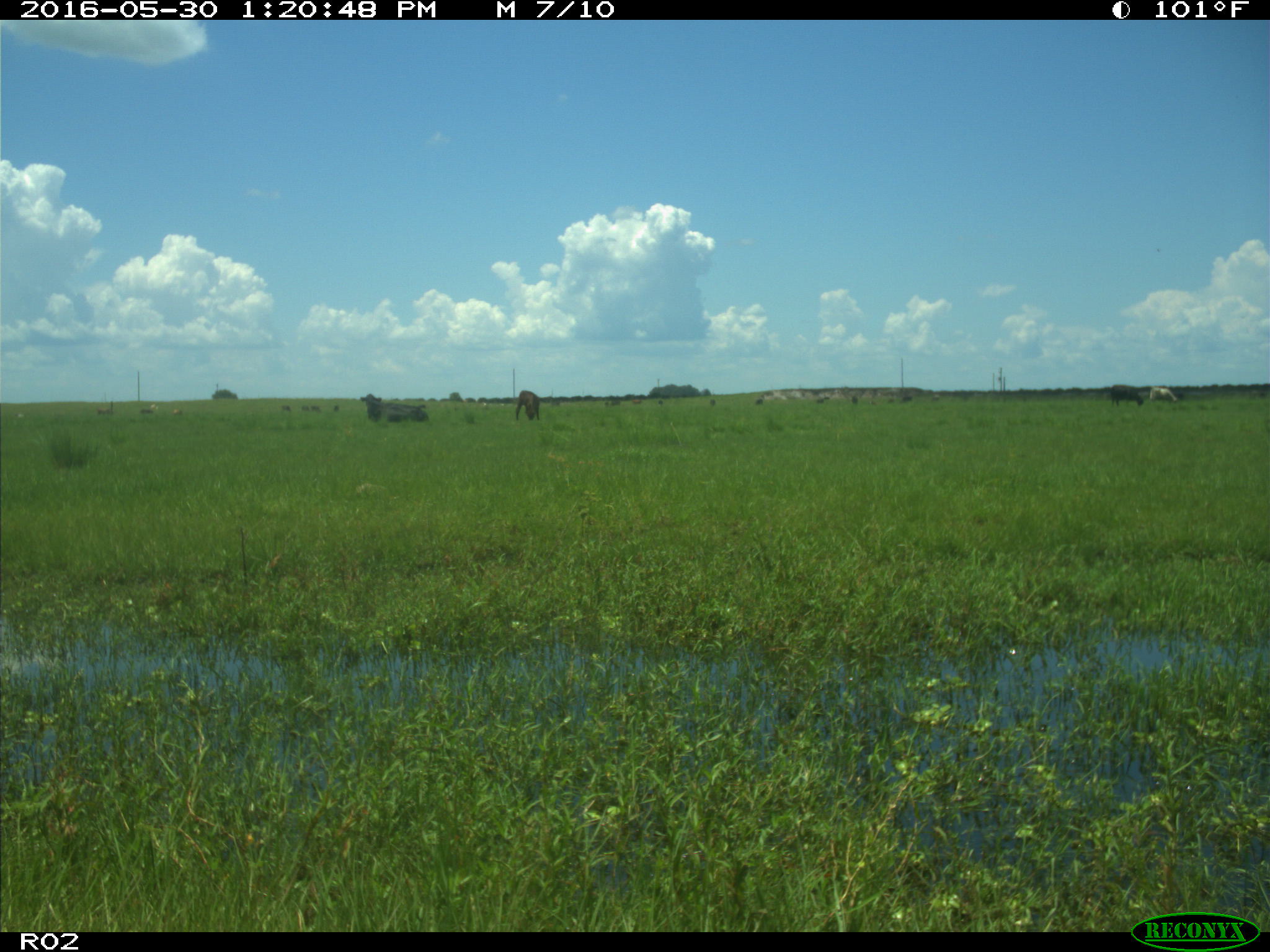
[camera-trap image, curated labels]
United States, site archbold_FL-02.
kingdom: Animalia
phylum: Chordata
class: Mammalia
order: Artiodactyla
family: Bovidae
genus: Bos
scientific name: Bos taurus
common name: domestic cow